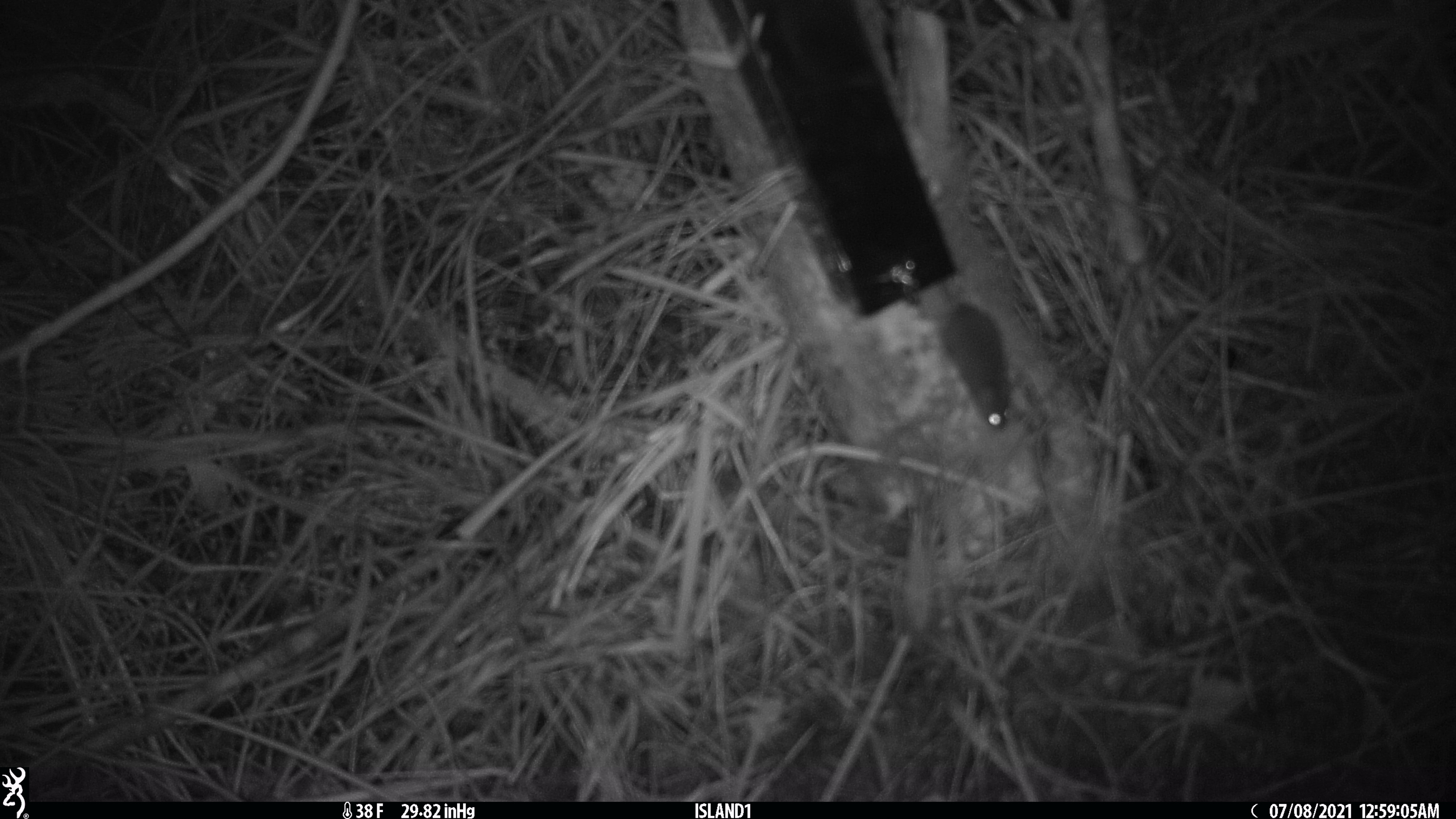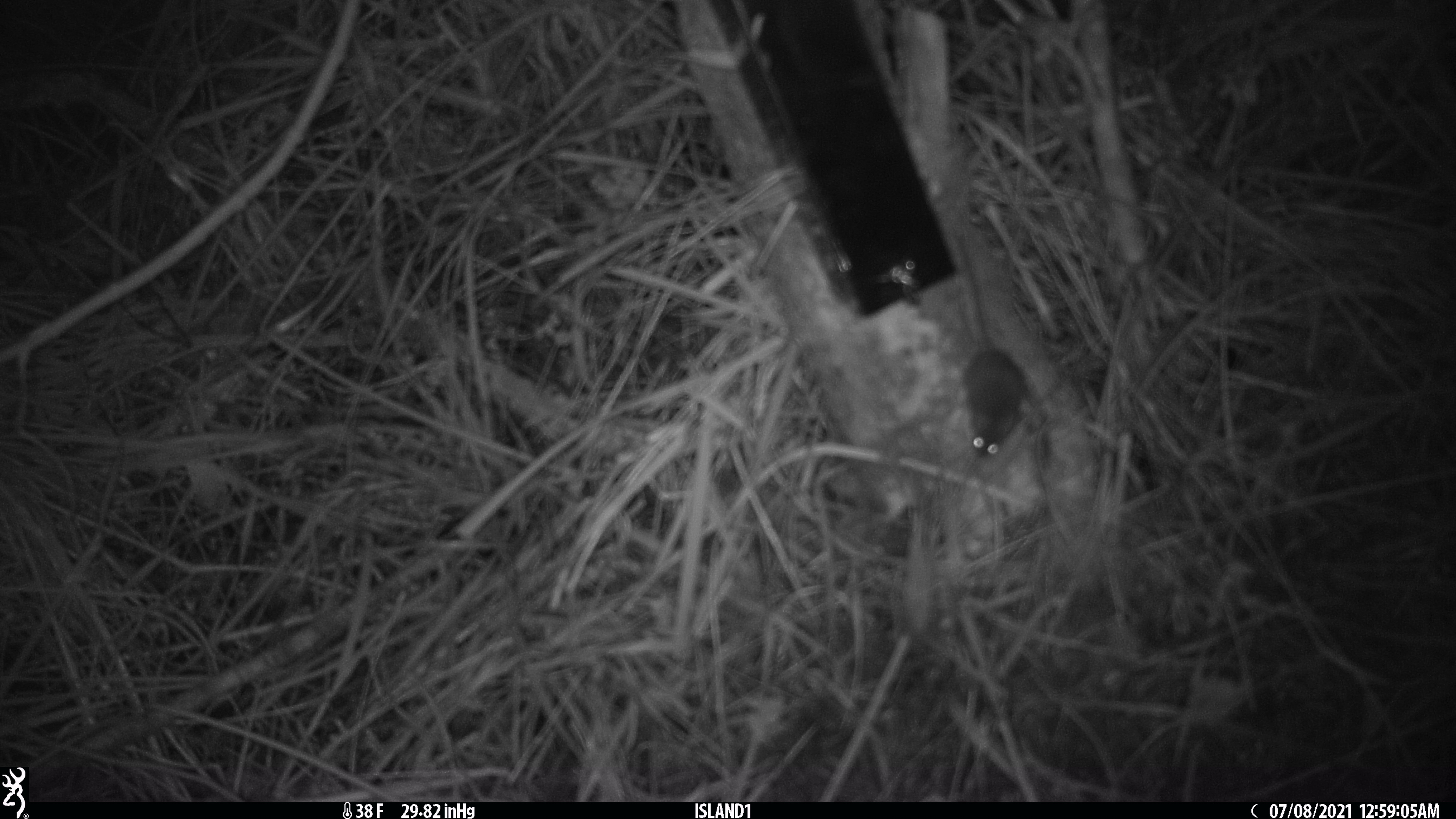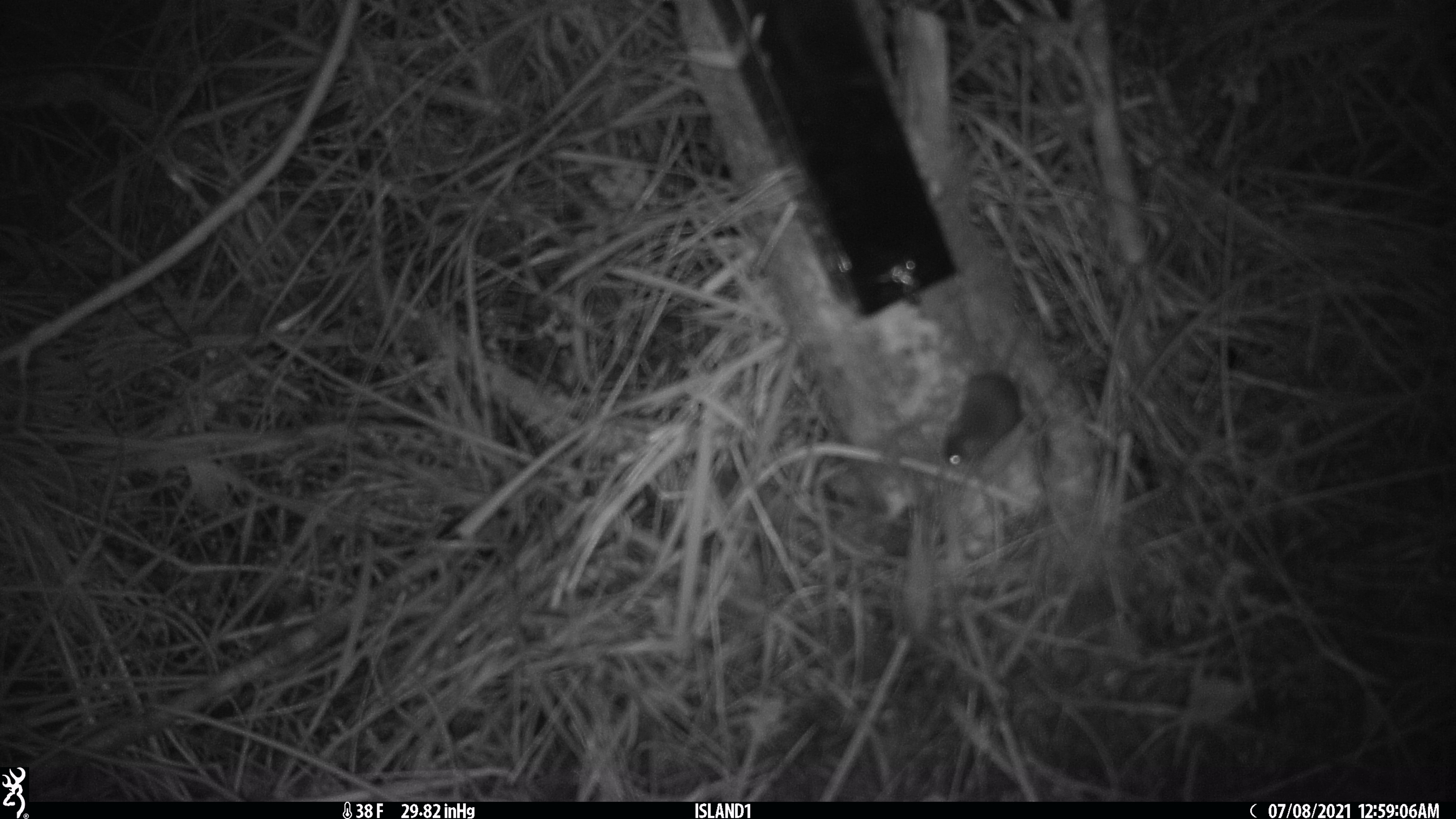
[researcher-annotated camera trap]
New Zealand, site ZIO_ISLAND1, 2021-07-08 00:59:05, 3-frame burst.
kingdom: Animalia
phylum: Chordata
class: Mammalia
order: Rodentia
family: Muridae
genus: Mus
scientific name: Mus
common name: mouse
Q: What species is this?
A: Mouse (Mus).